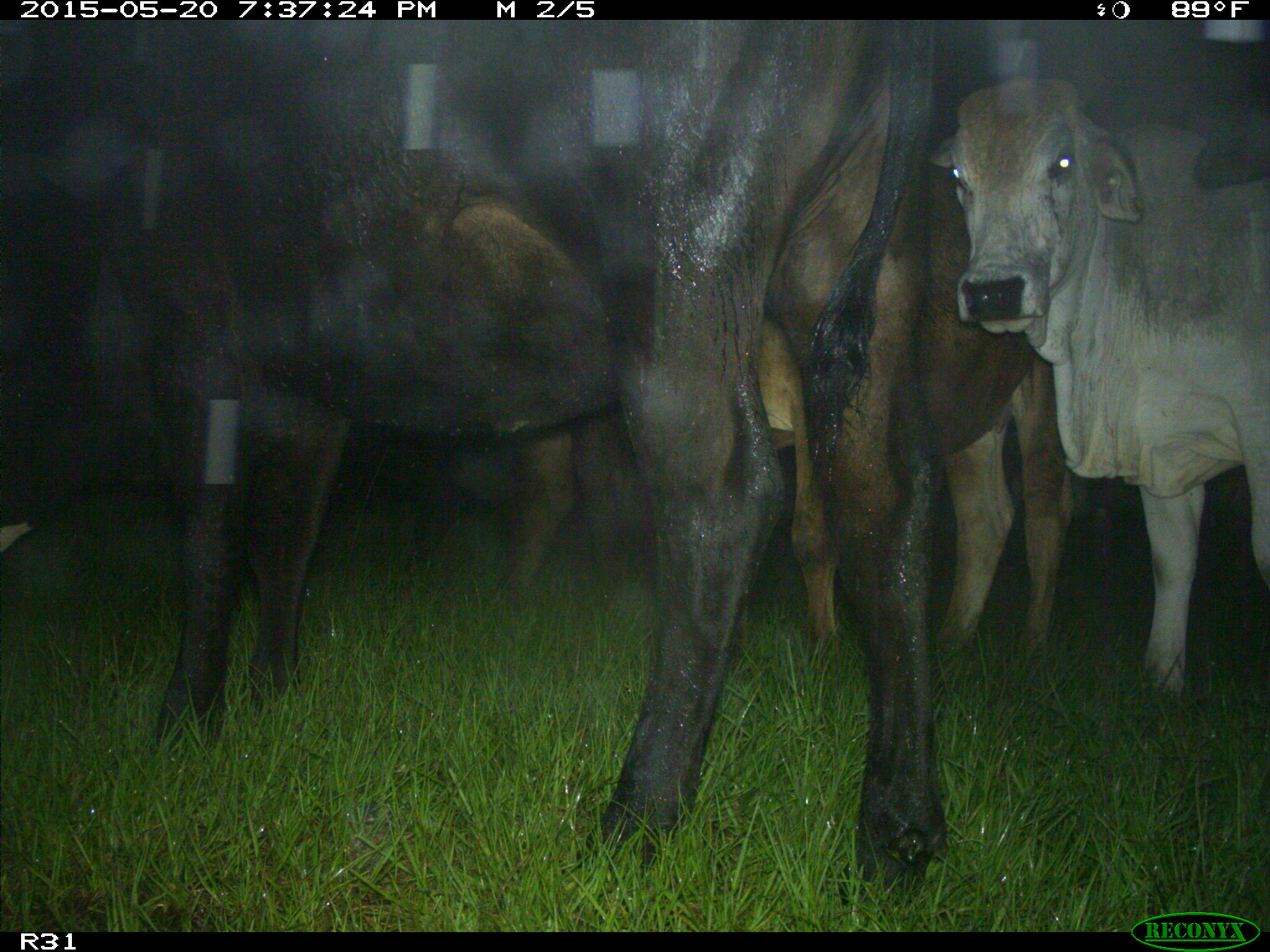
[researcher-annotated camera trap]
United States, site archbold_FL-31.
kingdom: Animalia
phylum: Chordata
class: Mammalia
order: Artiodactyla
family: Bovidae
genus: Bos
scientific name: Bos taurus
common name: domestic cow